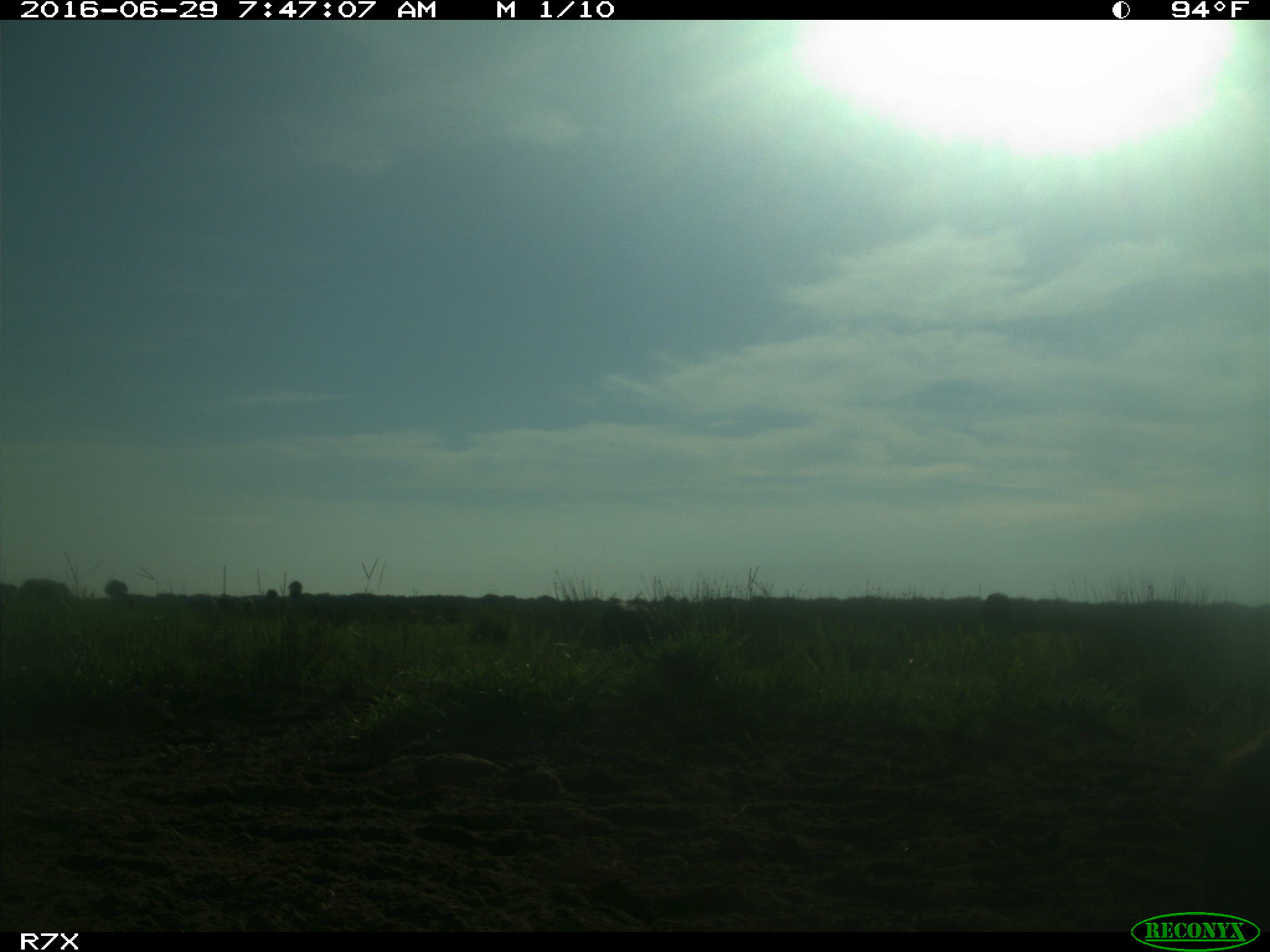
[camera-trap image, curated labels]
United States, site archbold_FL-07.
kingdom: Animalia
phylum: Chordata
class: Mammalia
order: Artiodactyla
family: Bovidae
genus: Bos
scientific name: Bos taurus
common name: domestic cow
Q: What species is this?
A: Bos taurus (domestic cow).